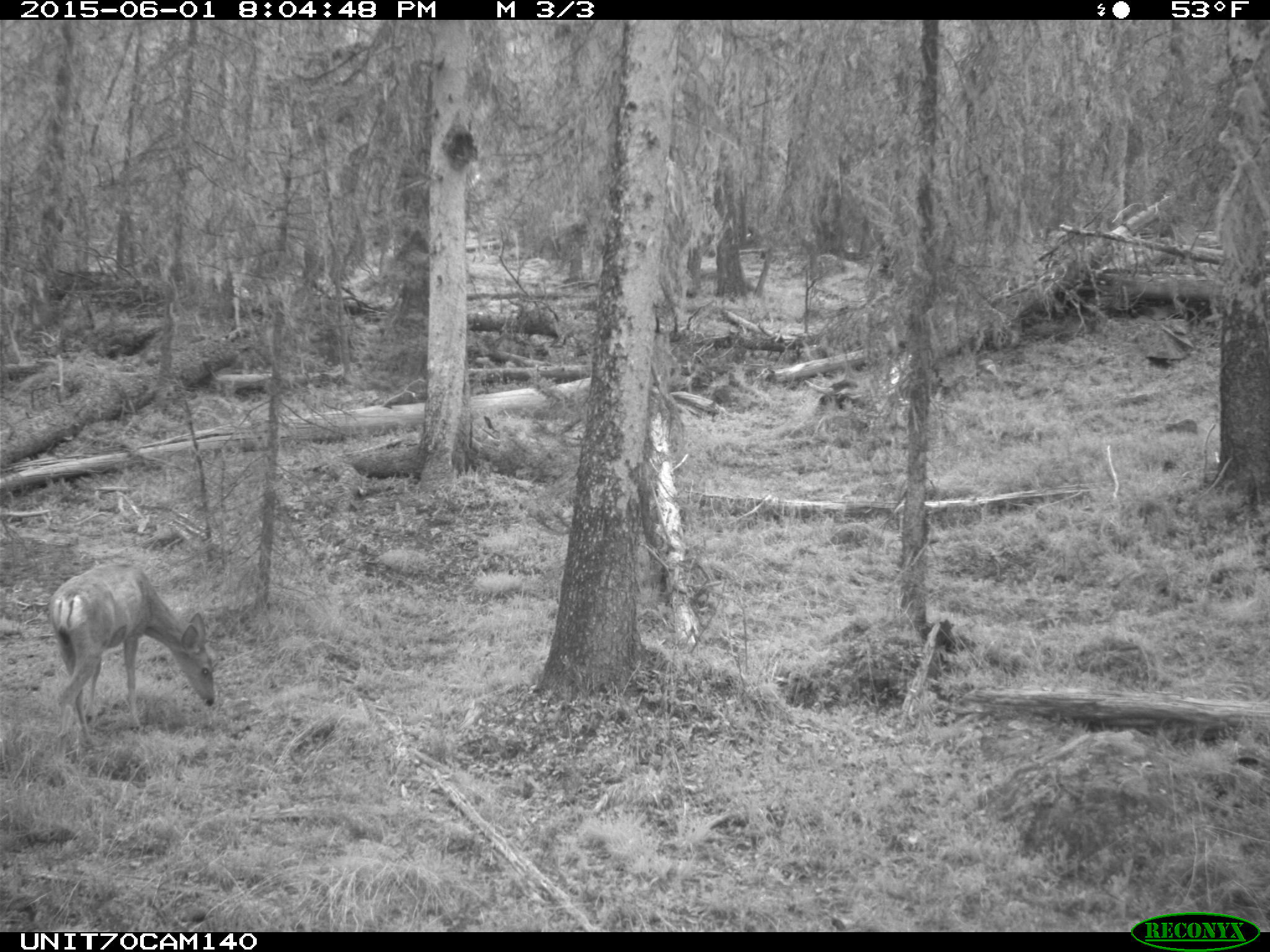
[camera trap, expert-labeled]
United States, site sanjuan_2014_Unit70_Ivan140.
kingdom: Animalia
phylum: Chordata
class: Mammalia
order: Artiodactyla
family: Cervidae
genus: Odocoileus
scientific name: Odocoileus hemionus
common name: mule deer